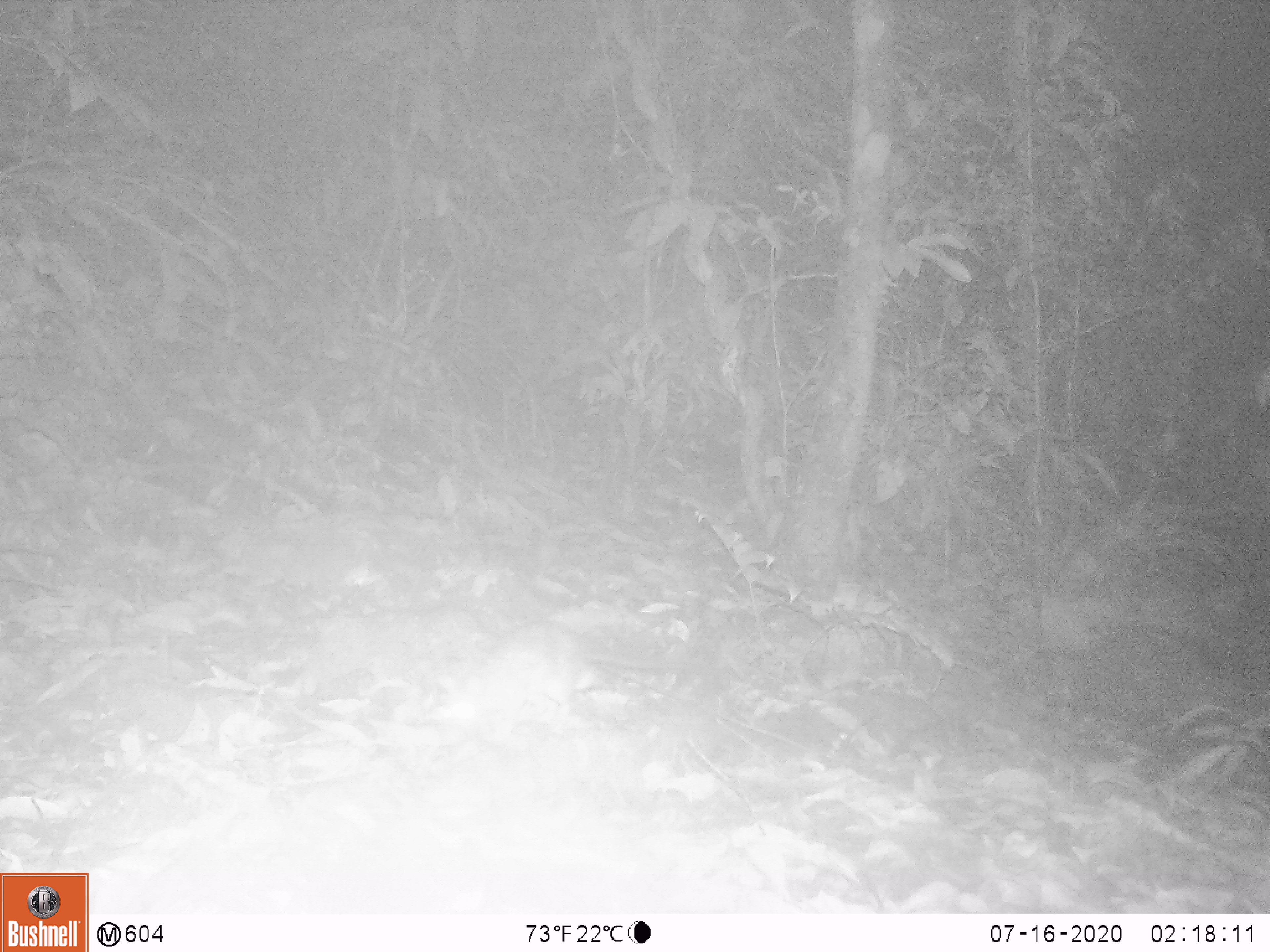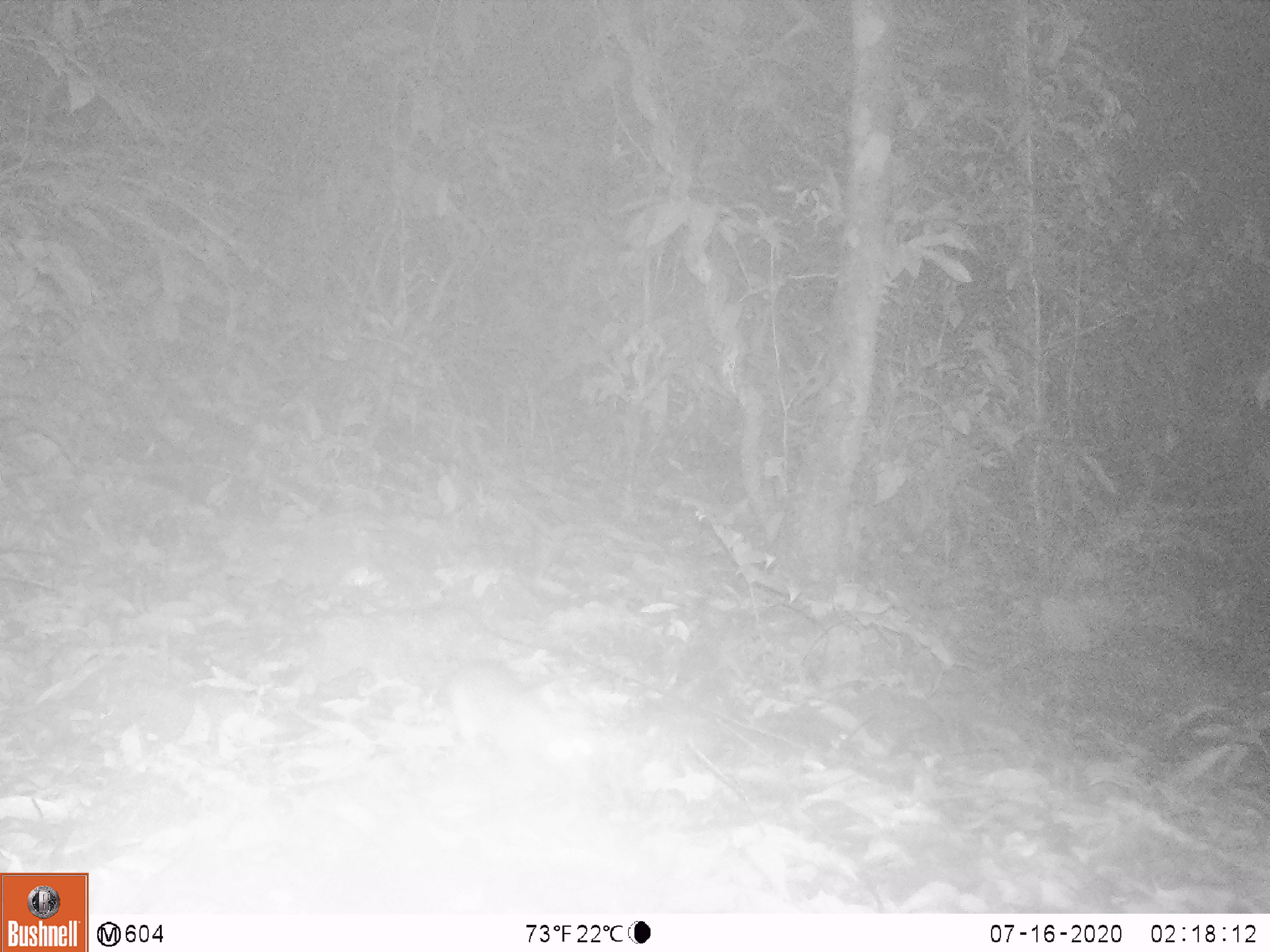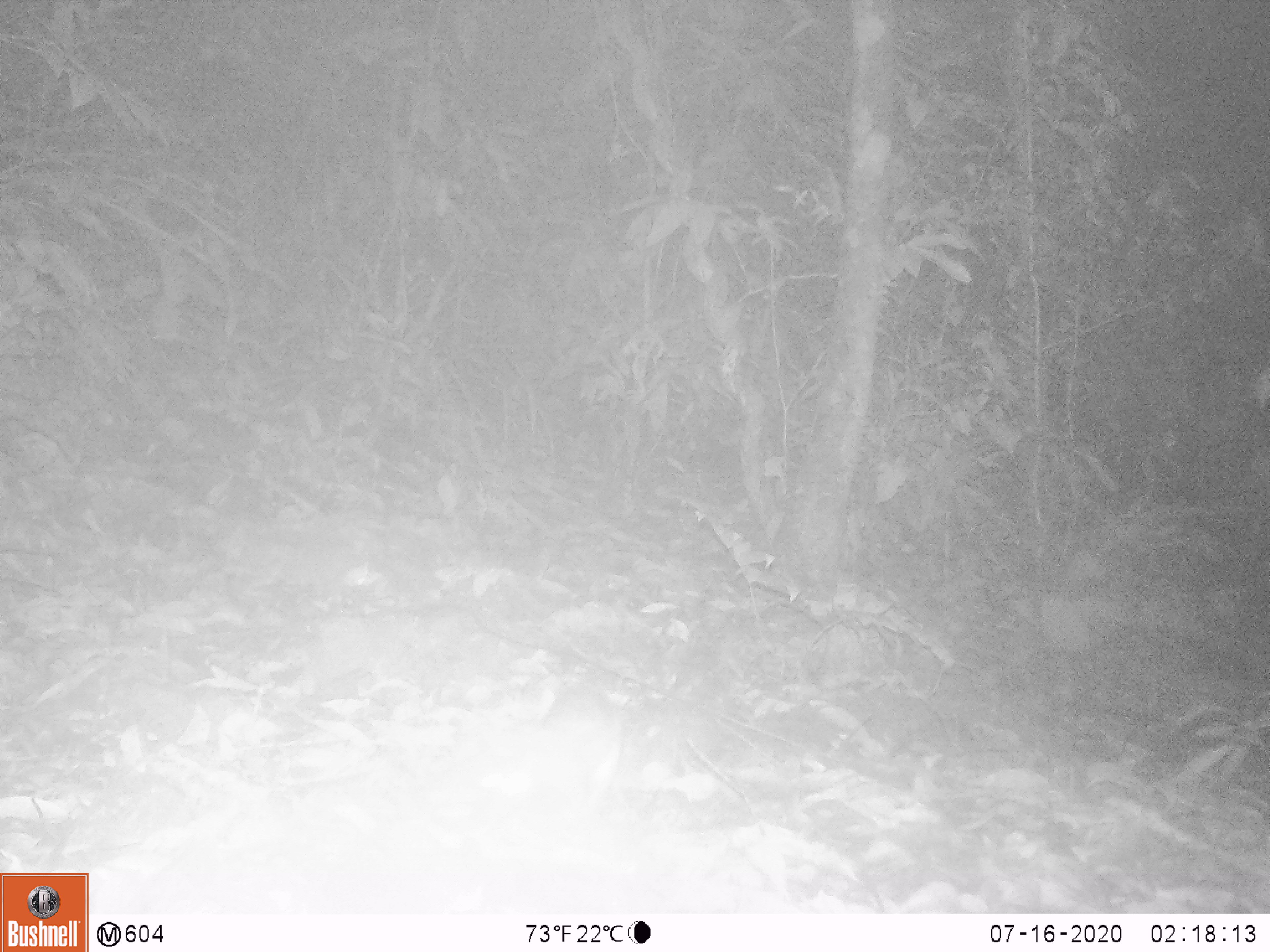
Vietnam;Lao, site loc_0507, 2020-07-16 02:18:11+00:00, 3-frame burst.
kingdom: Animalia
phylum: Chordata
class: Mammalia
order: Rodentia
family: Muridae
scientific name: Muridae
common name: old-world mice and rats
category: unidentified murid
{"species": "unidentified murid (old-world mice and rats) (Muridae)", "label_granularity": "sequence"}